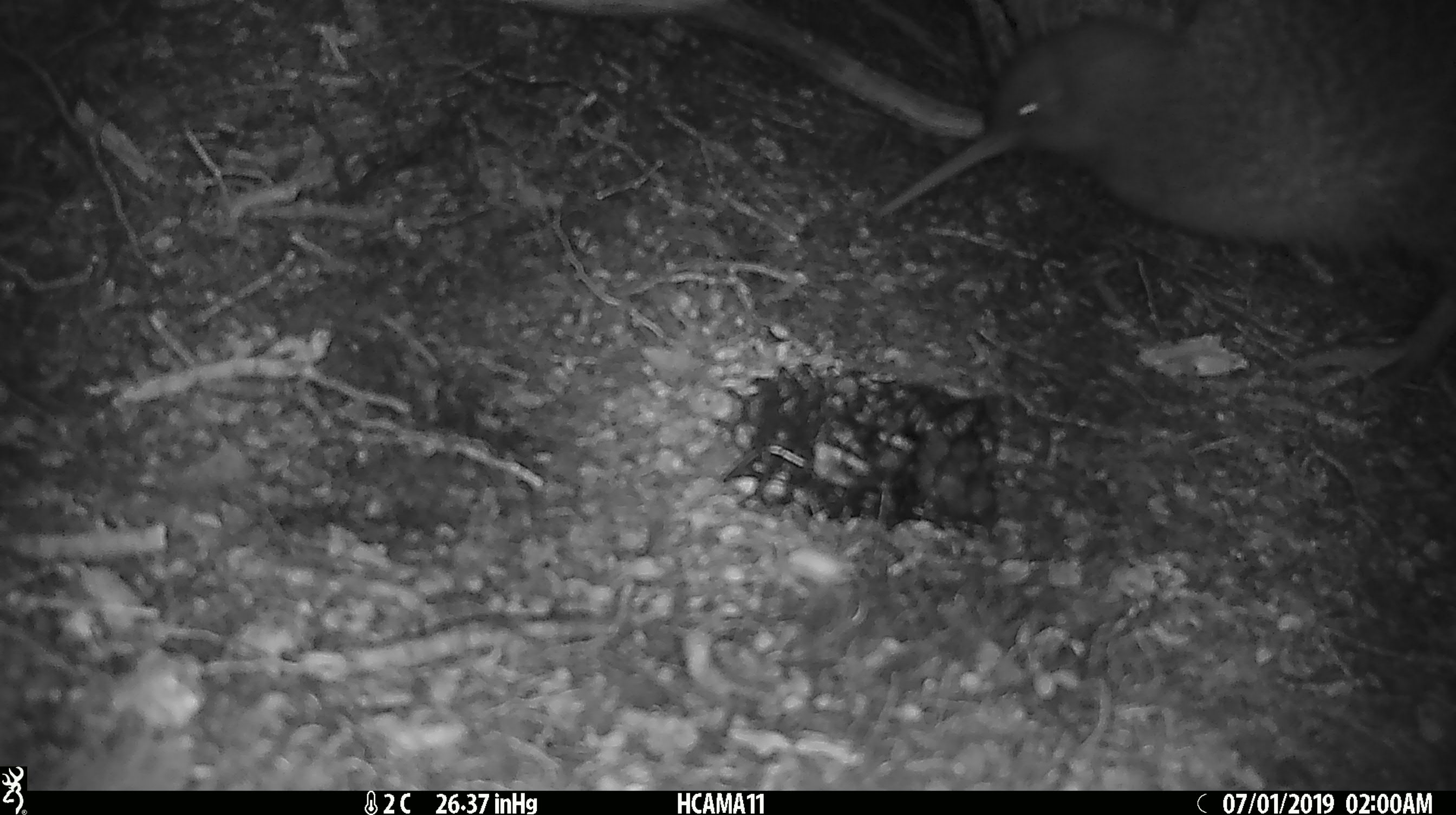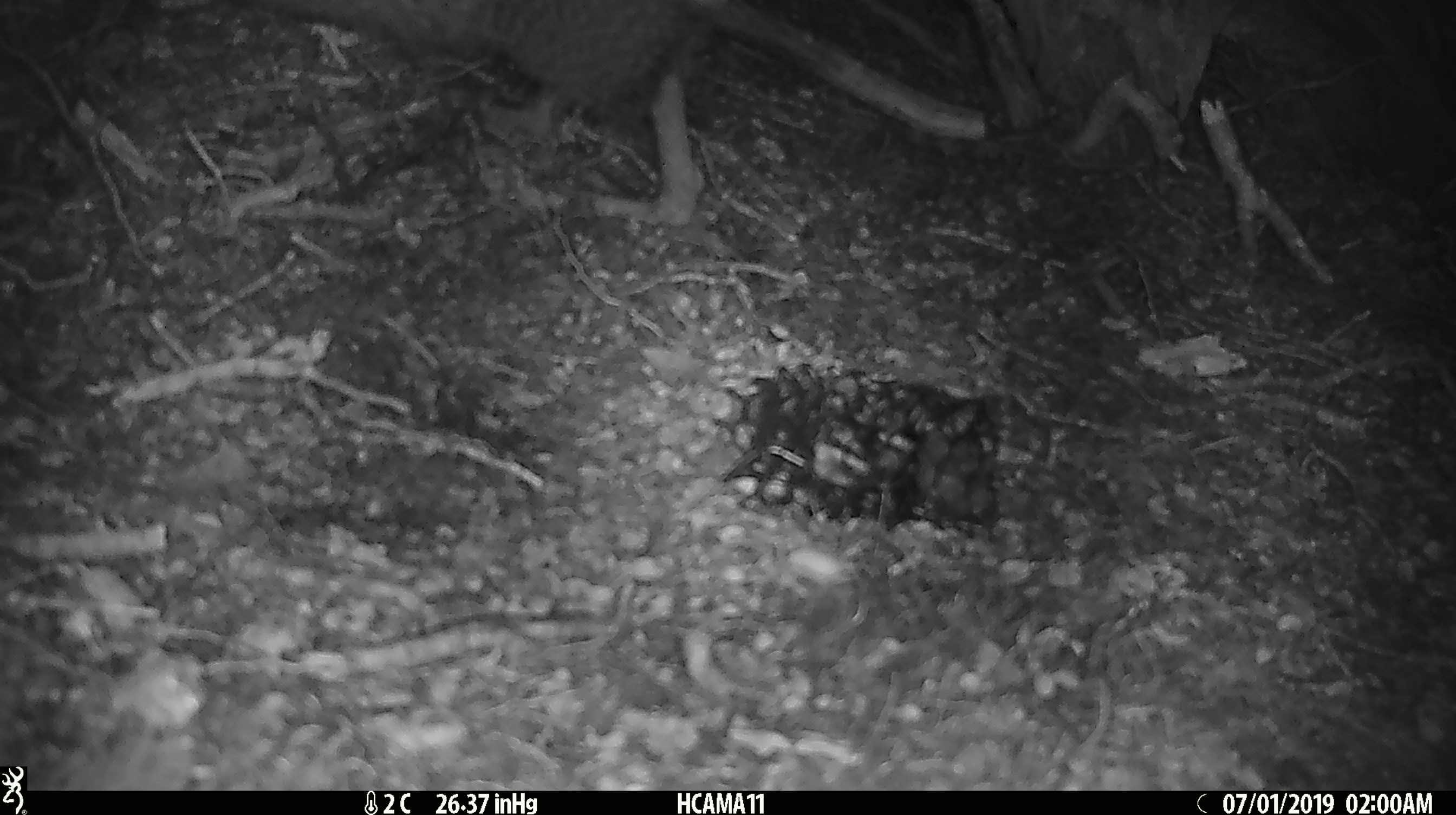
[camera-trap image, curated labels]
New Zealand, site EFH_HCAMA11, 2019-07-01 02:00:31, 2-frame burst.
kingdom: Animalia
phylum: Chordata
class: Aves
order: Apterygiformes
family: Apterygidae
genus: Apteryx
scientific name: Apteryx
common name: kiwi